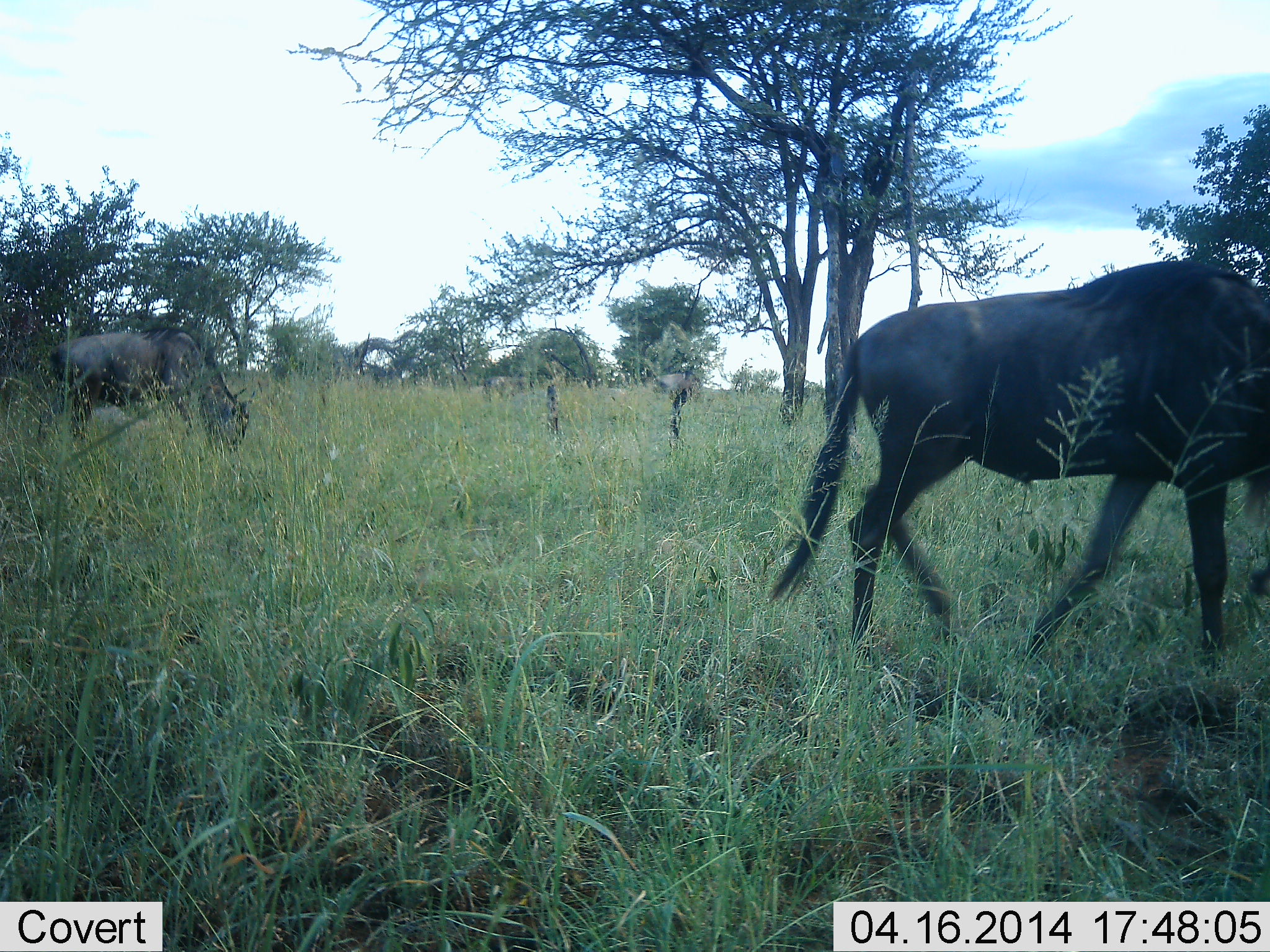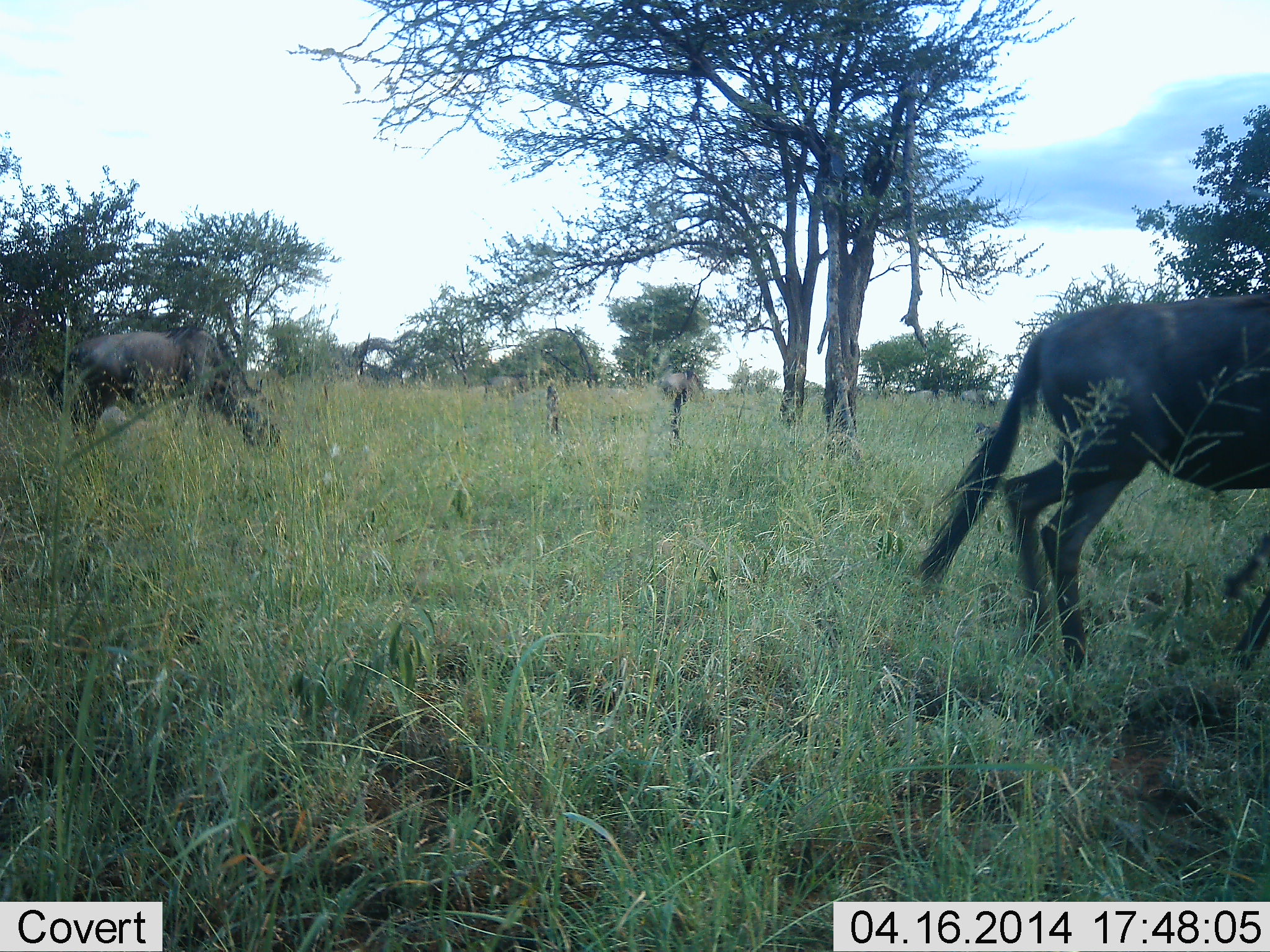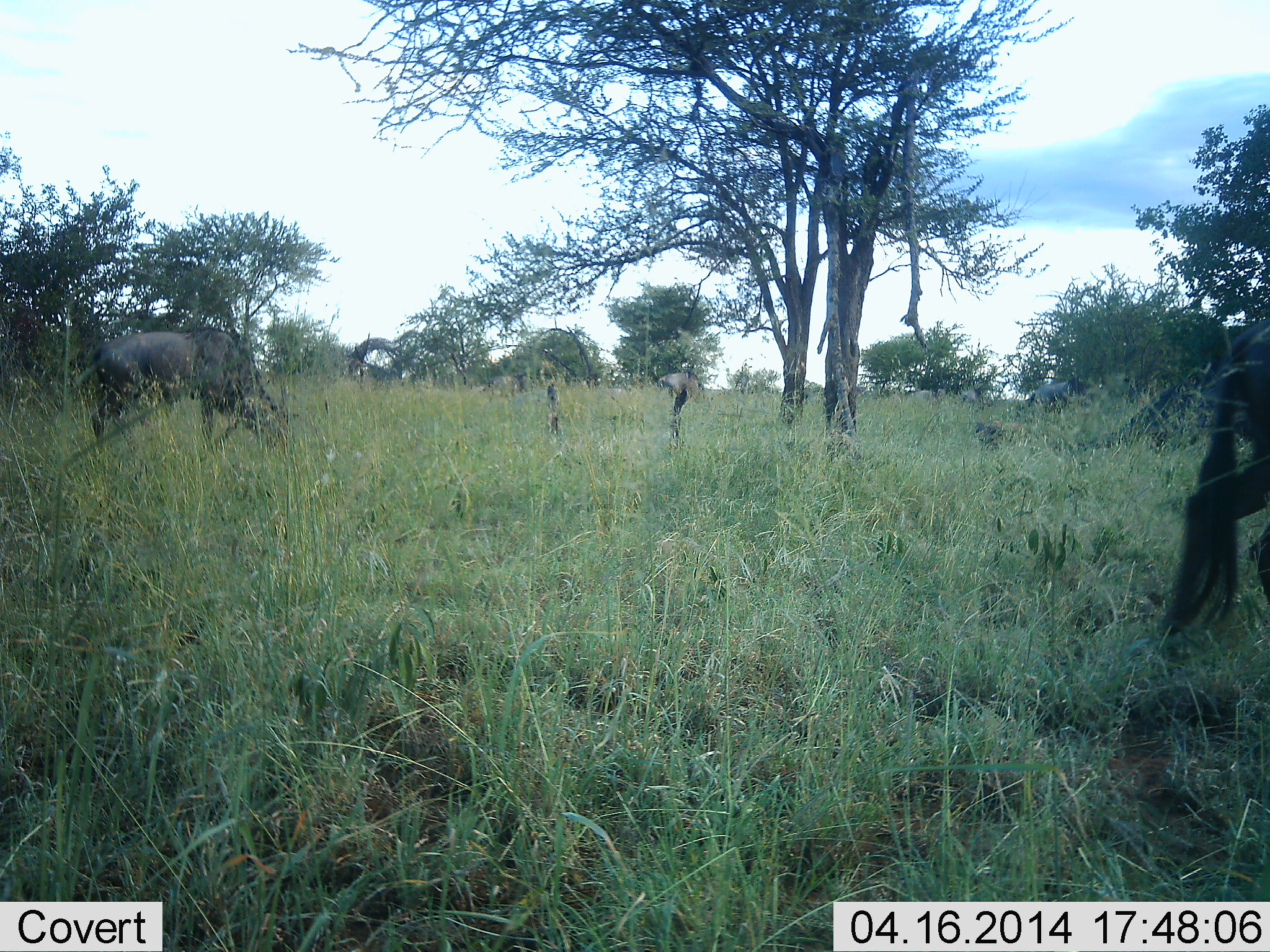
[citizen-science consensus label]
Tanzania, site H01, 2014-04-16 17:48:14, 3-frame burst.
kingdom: Animalia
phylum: Chordata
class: Mammalia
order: Artiodactyla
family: Bovidae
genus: Connochaetes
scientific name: Connochaetes taurinus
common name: blue wildebeest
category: wildebeest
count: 2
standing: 8%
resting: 0%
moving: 82%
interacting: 0%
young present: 0%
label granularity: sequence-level